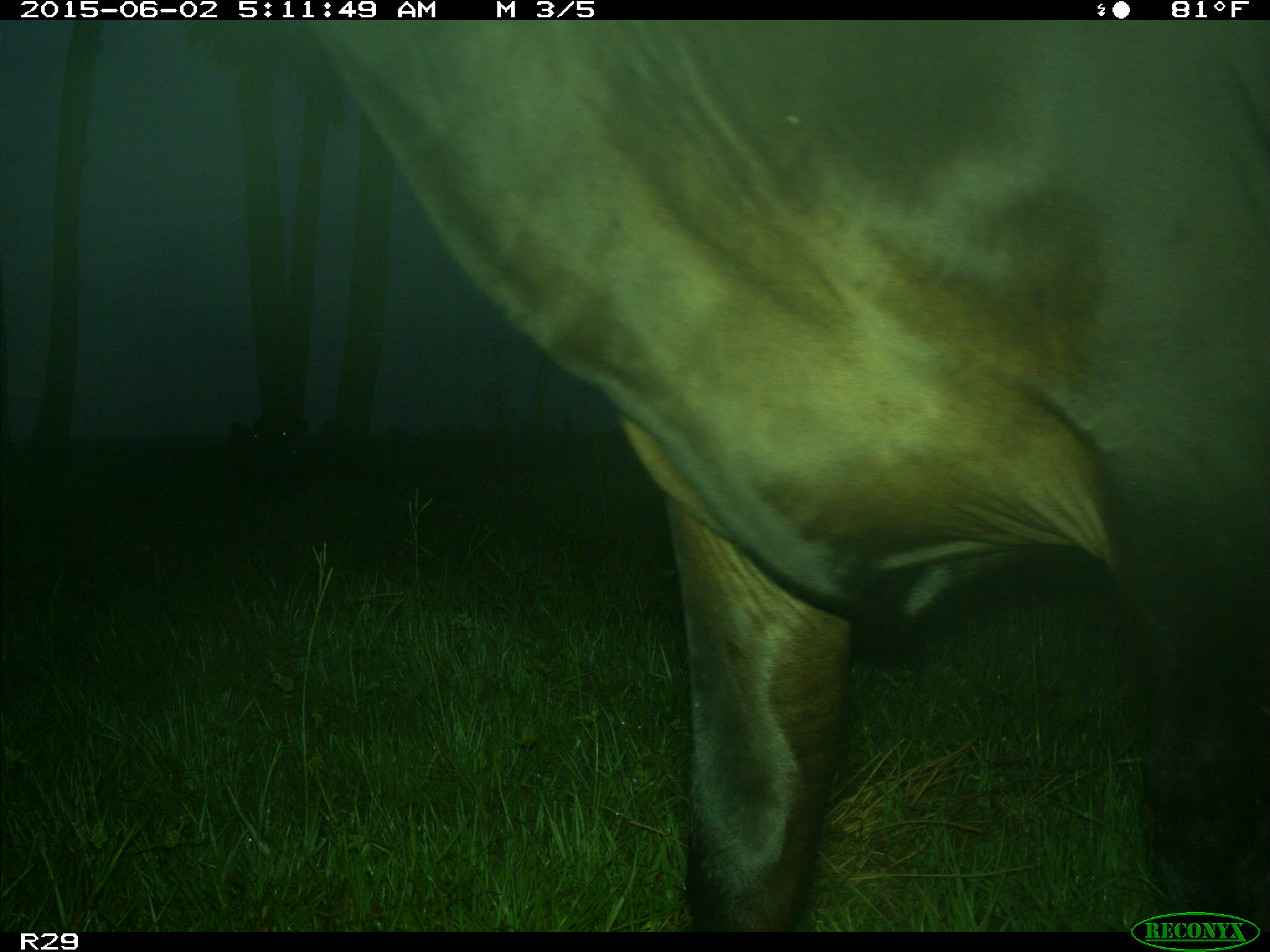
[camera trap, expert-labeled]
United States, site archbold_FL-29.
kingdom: Animalia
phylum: Chordata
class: Mammalia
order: Artiodactyla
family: Bovidae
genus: Bos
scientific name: Bos taurus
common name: domestic cow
Bos taurus (domestic cow).